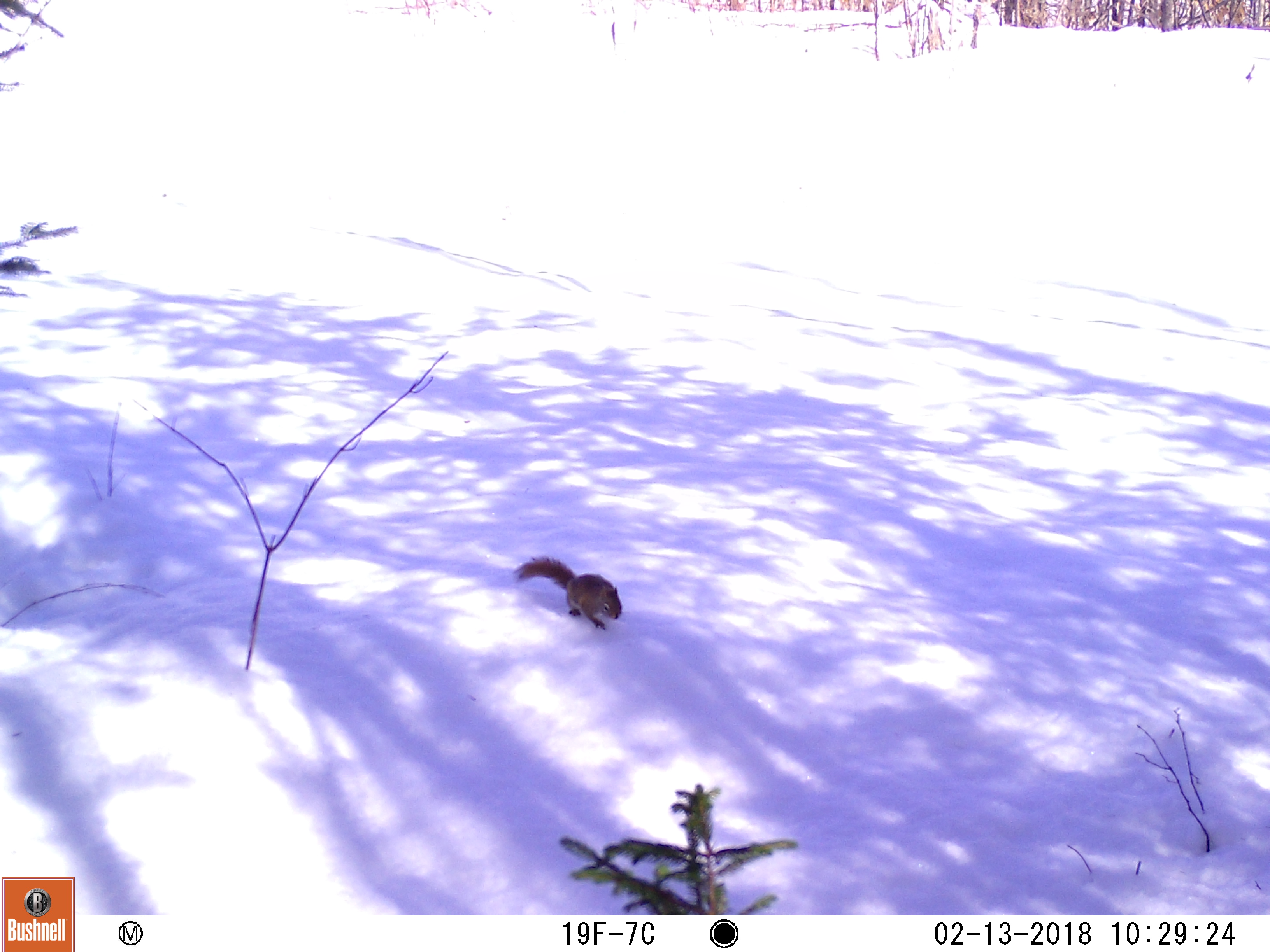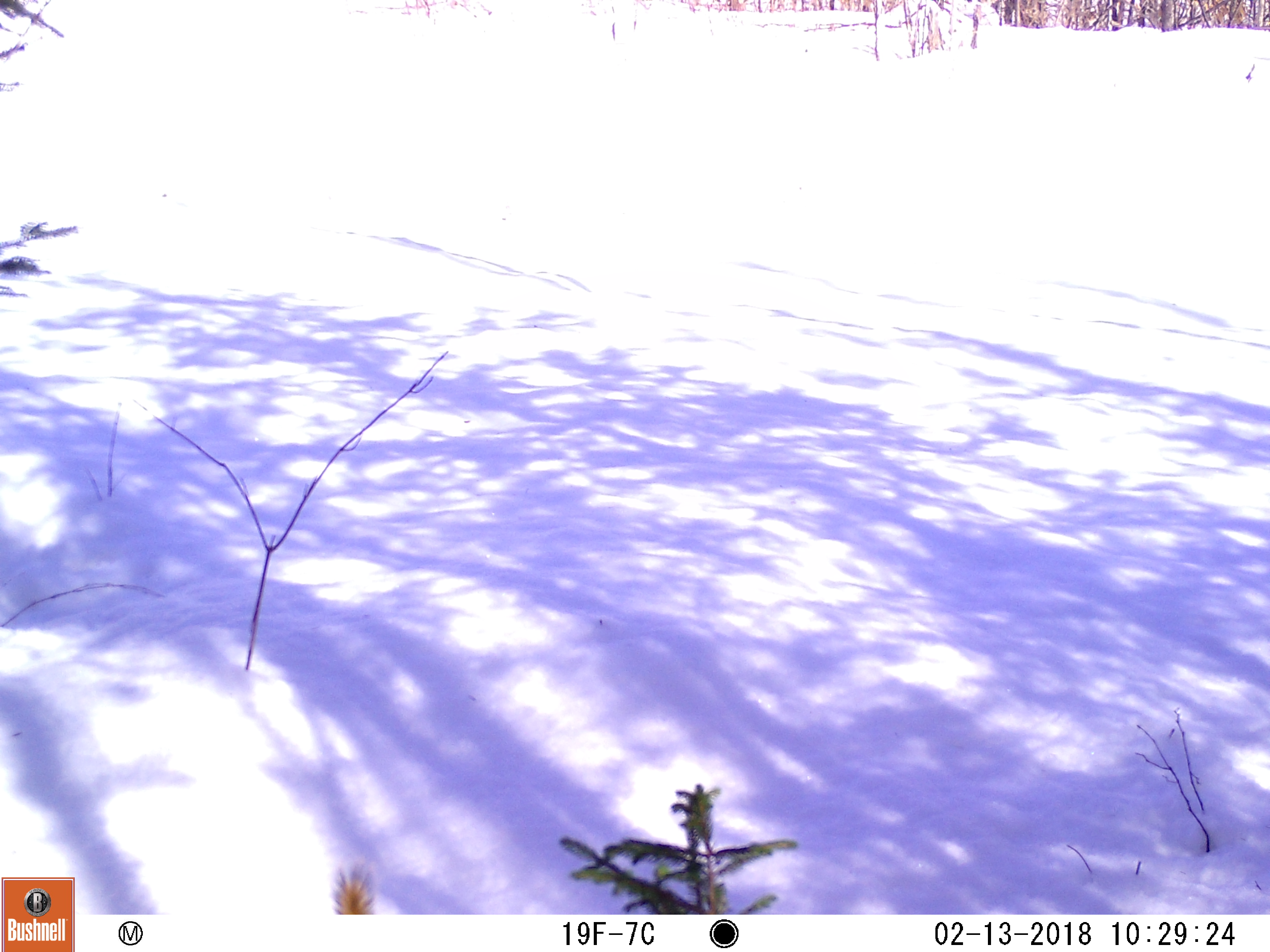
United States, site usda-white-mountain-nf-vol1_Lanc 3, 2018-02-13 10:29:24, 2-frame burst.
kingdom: Animalia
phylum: Chordata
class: Mammalia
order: Rodentia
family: Sciuridae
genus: Tamiasciurus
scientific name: Tamiasciurus hudsonicus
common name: red squirrel